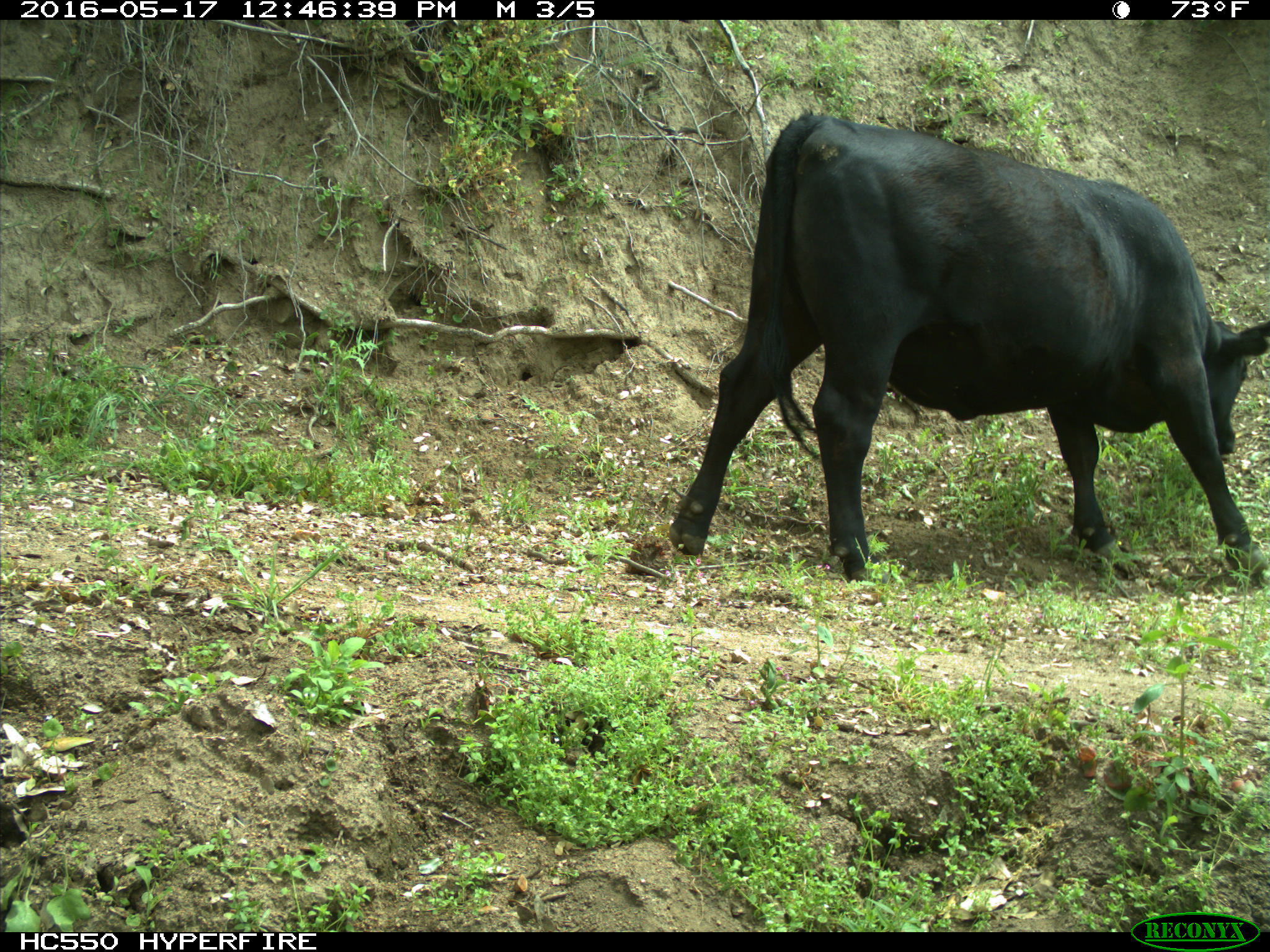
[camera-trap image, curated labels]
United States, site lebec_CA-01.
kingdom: Animalia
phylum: Chordata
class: Mammalia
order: Artiodactyla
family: Bovidae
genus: Bos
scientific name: Bos taurus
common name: domestic cow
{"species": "Bos taurus (domestic cow)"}